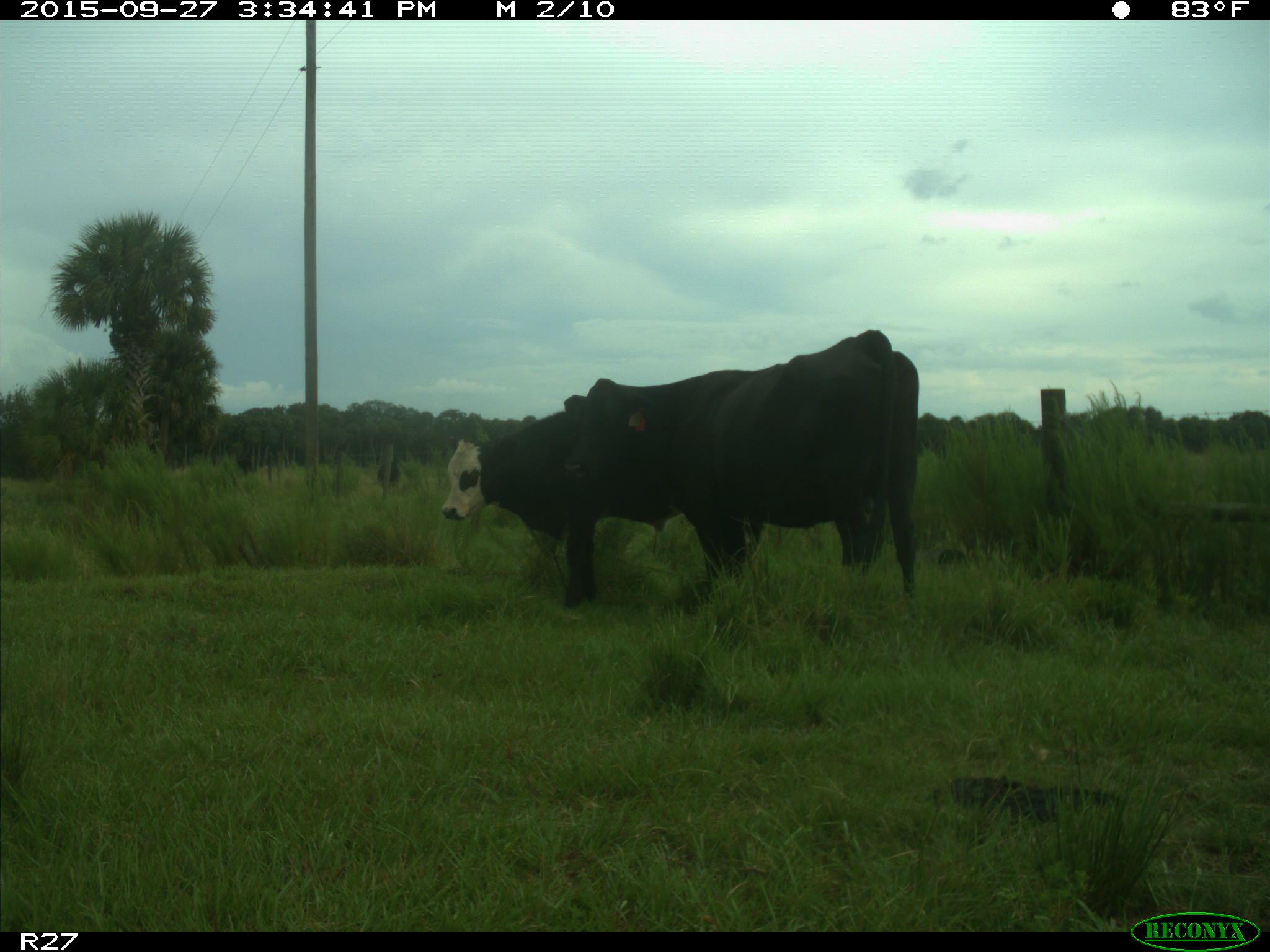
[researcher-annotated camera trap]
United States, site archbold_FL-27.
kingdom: Animalia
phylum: Chordata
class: Mammalia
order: Artiodactyla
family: Bovidae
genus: Bos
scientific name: Bos taurus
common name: domestic cow